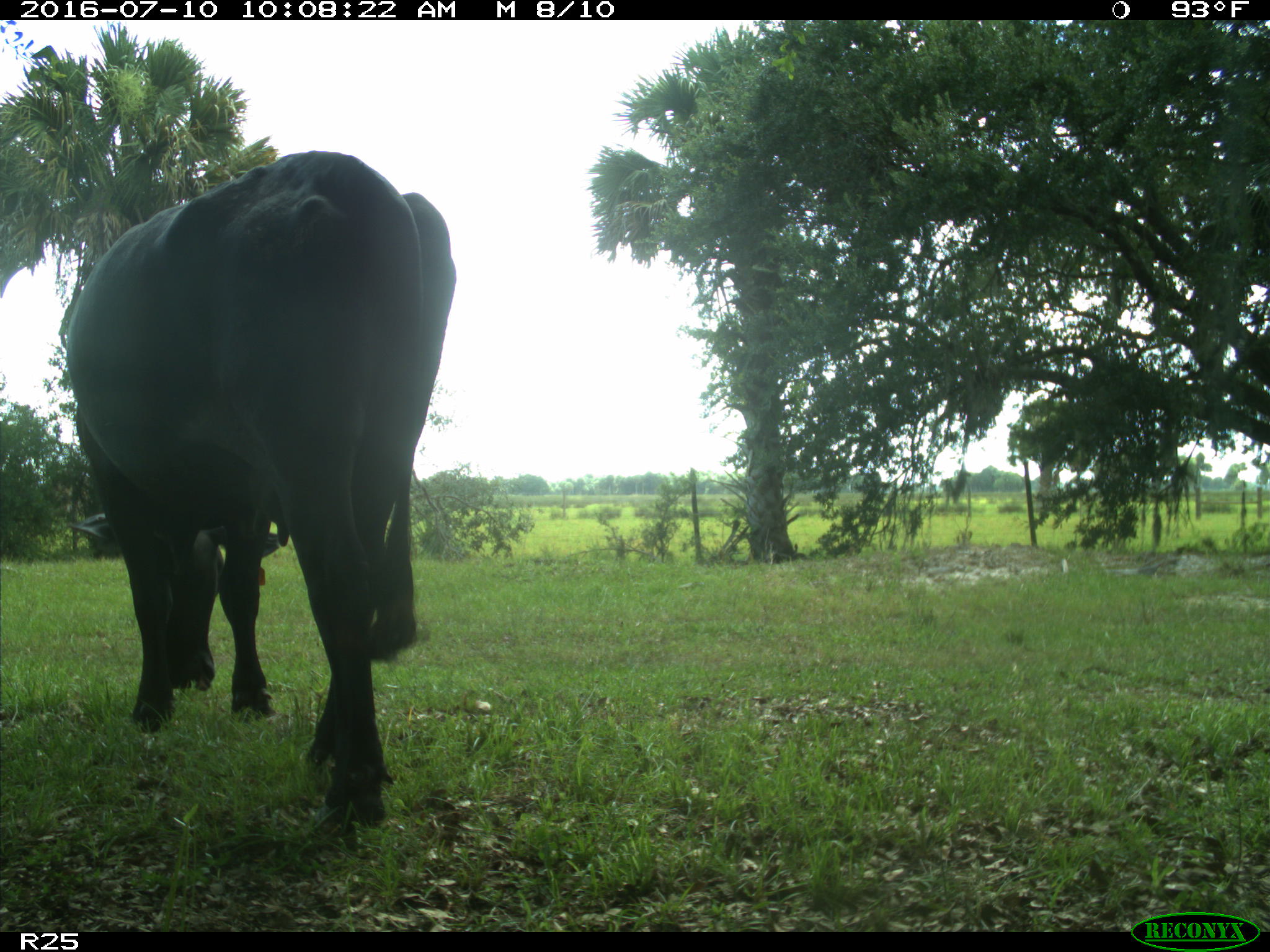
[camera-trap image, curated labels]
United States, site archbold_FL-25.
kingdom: Animalia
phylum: Chordata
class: Mammalia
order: Artiodactyla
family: Bovidae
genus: Bos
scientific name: Bos taurus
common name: domestic cow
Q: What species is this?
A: Bos taurus (domestic cow).